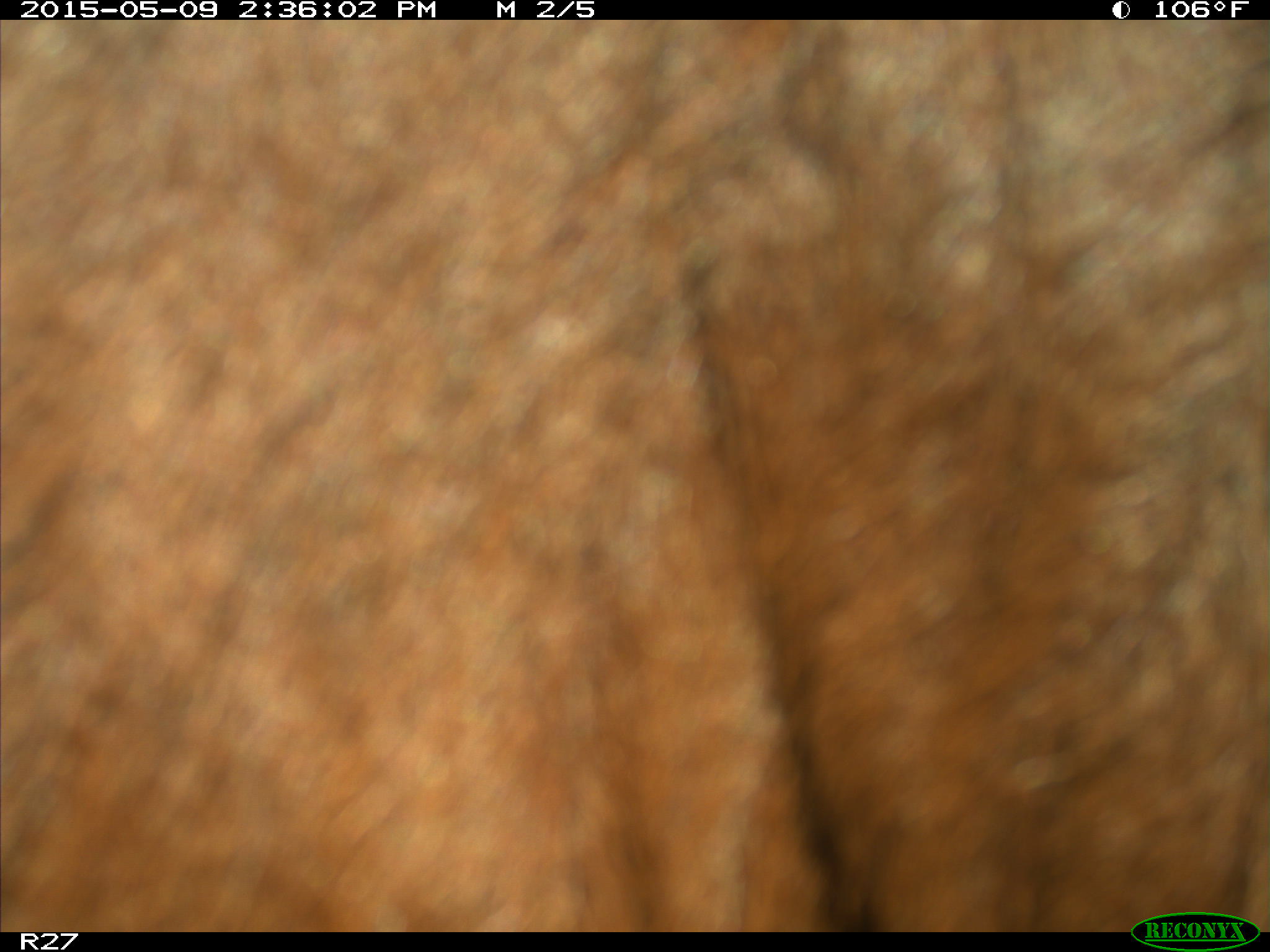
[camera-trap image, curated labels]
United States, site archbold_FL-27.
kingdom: Animalia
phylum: Chordata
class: Mammalia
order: Artiodactyla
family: Bovidae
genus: Bos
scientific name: Bos taurus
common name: domestic cow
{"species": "Bos taurus (domestic cow)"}